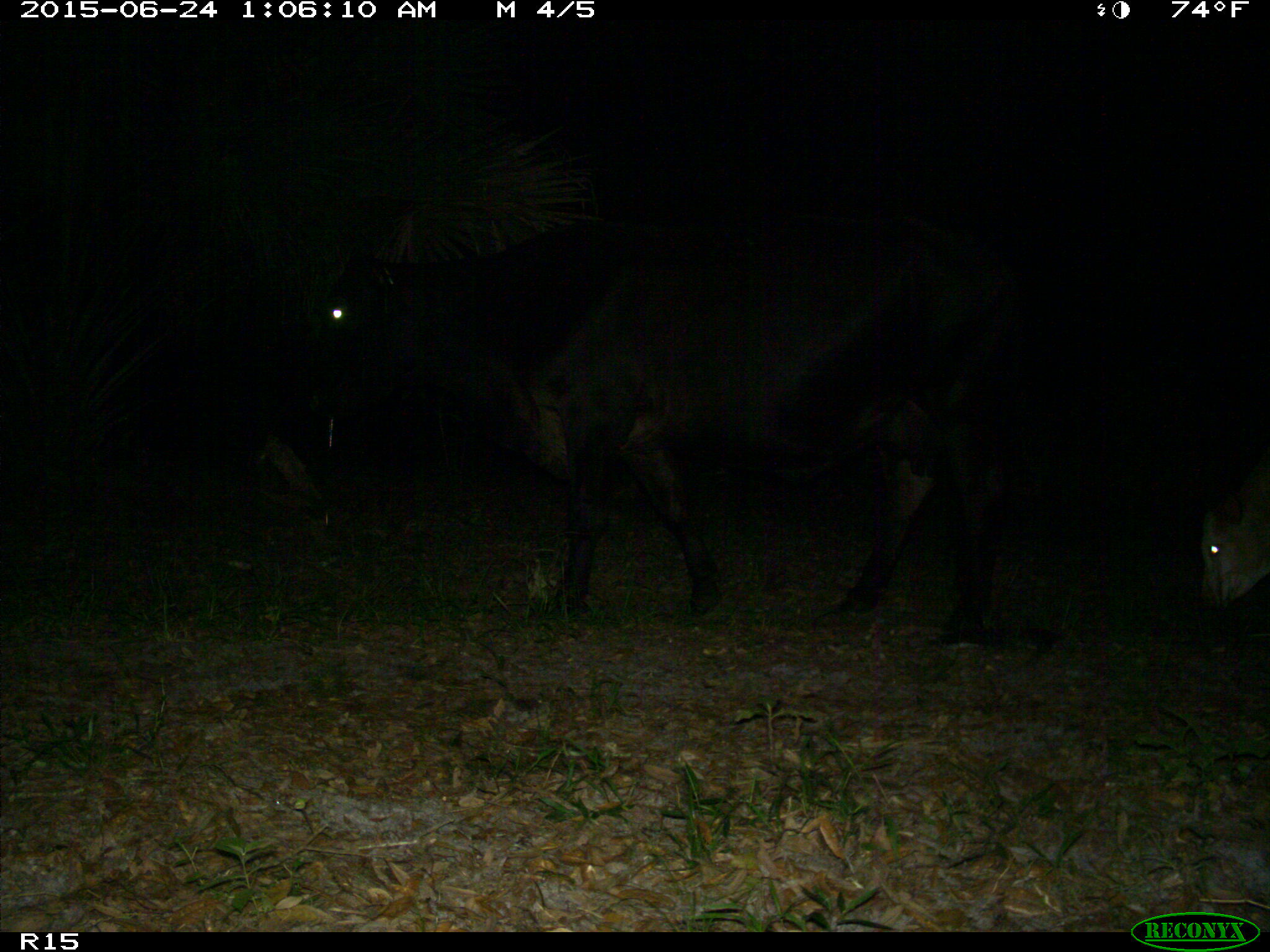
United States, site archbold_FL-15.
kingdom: Animalia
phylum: Chordata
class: Mammalia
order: Artiodactyla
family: Bovidae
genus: Bos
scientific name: Bos taurus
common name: domestic cow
Bos taurus (domestic cow).